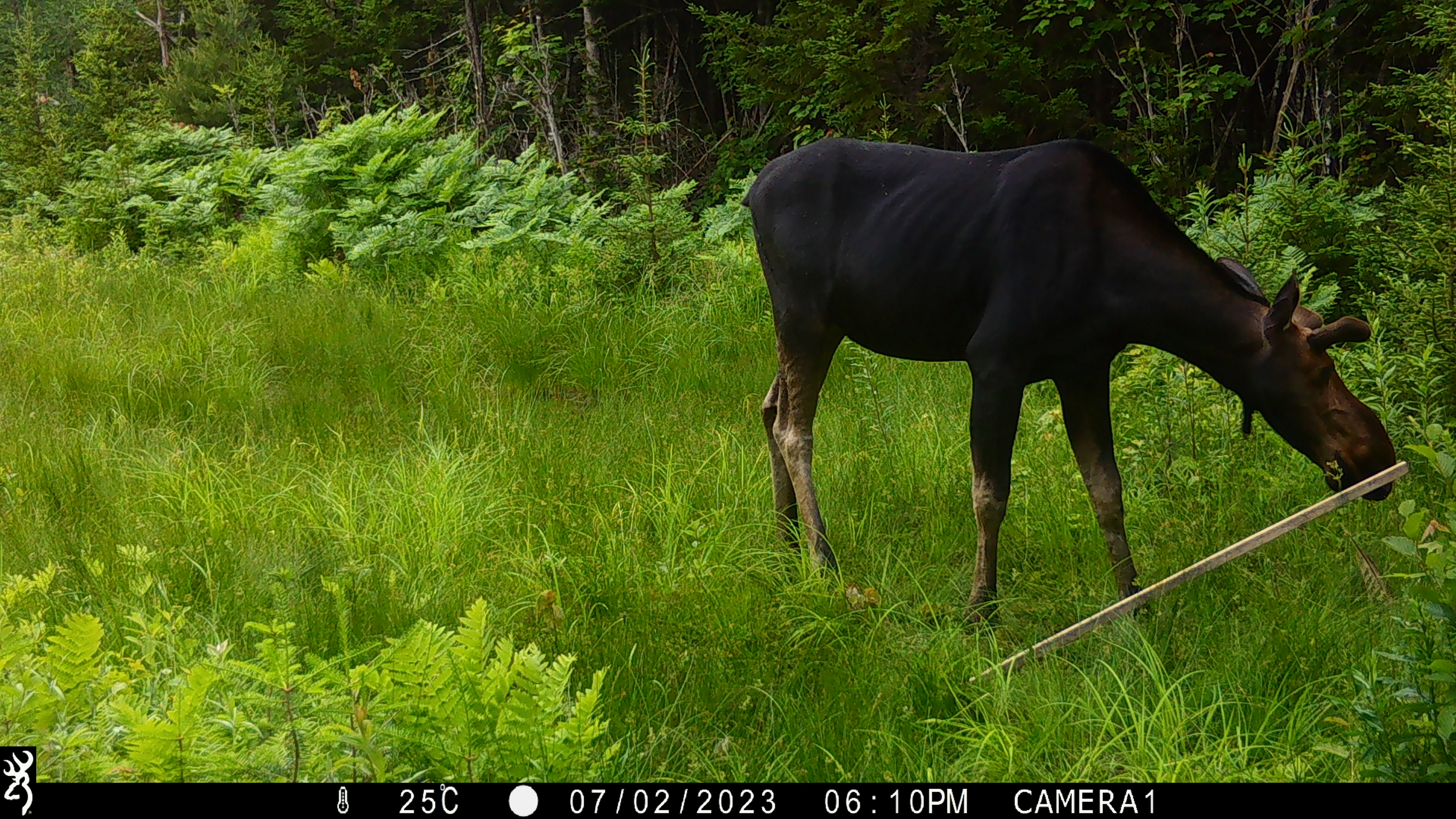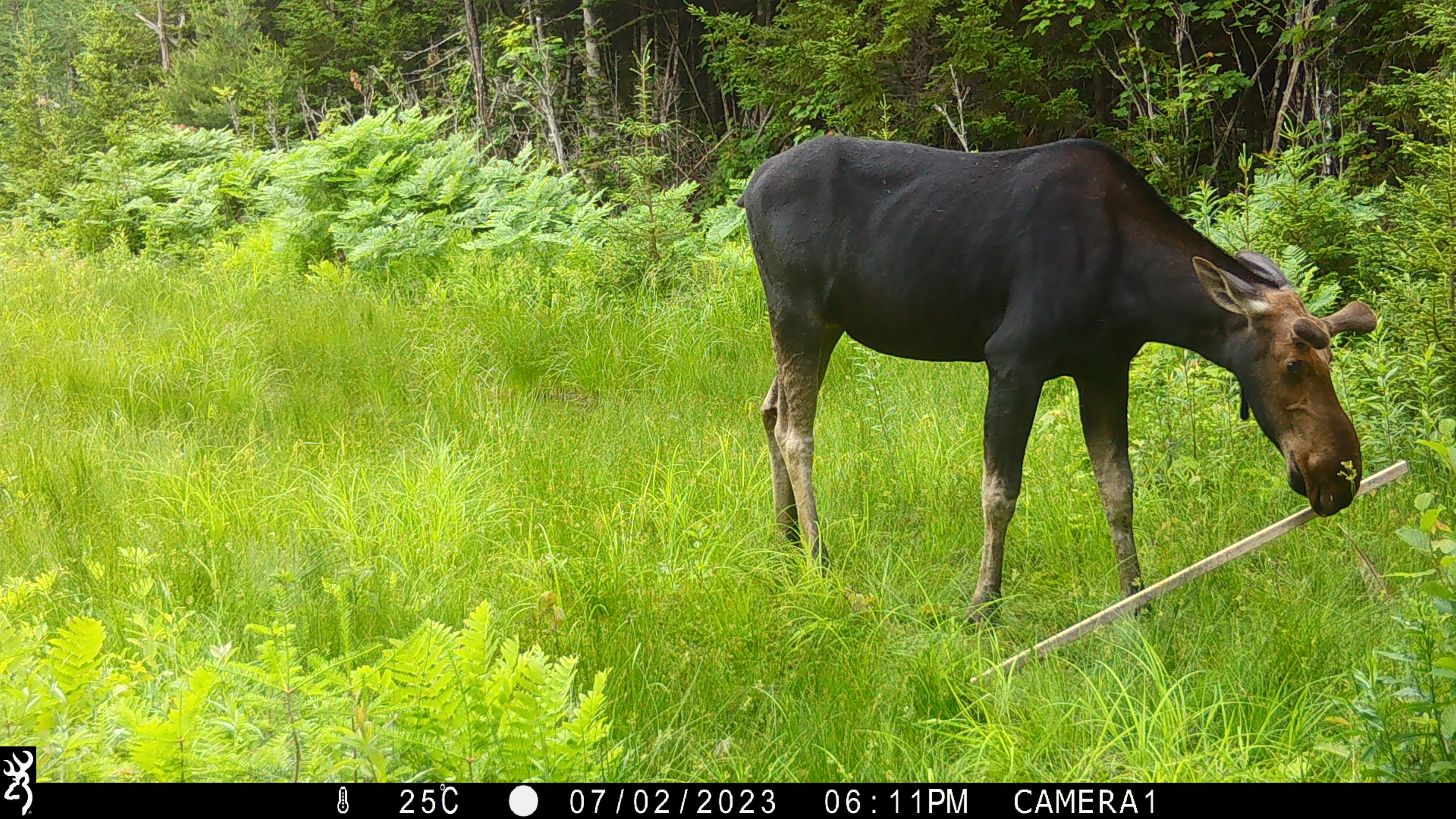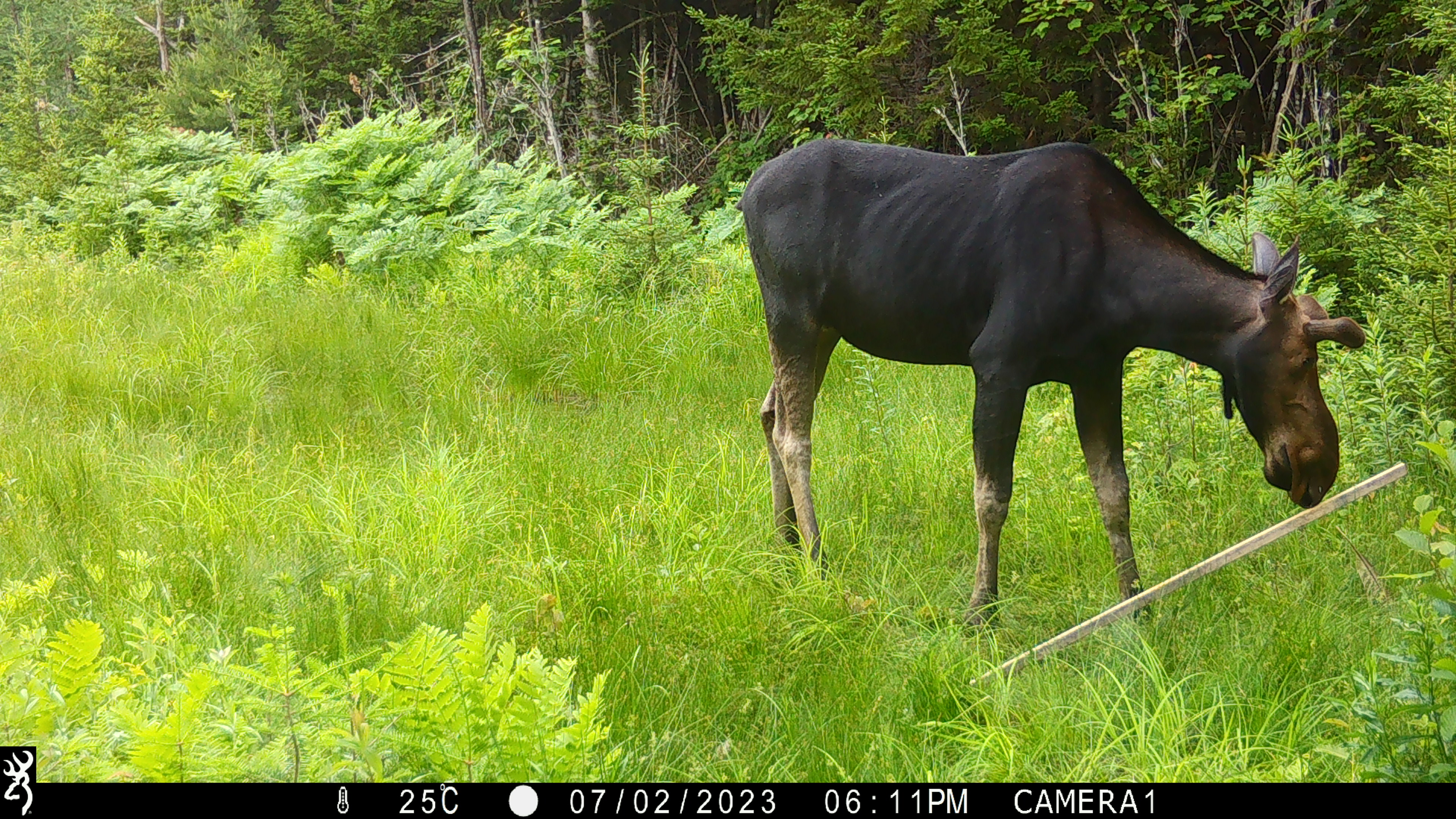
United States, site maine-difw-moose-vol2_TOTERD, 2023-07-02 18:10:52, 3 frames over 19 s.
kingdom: Animalia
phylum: Chordata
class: Mammalia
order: Artiodactyla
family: Cervidae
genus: Alces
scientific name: Alces alces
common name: moose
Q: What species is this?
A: Moose (Alces alces).